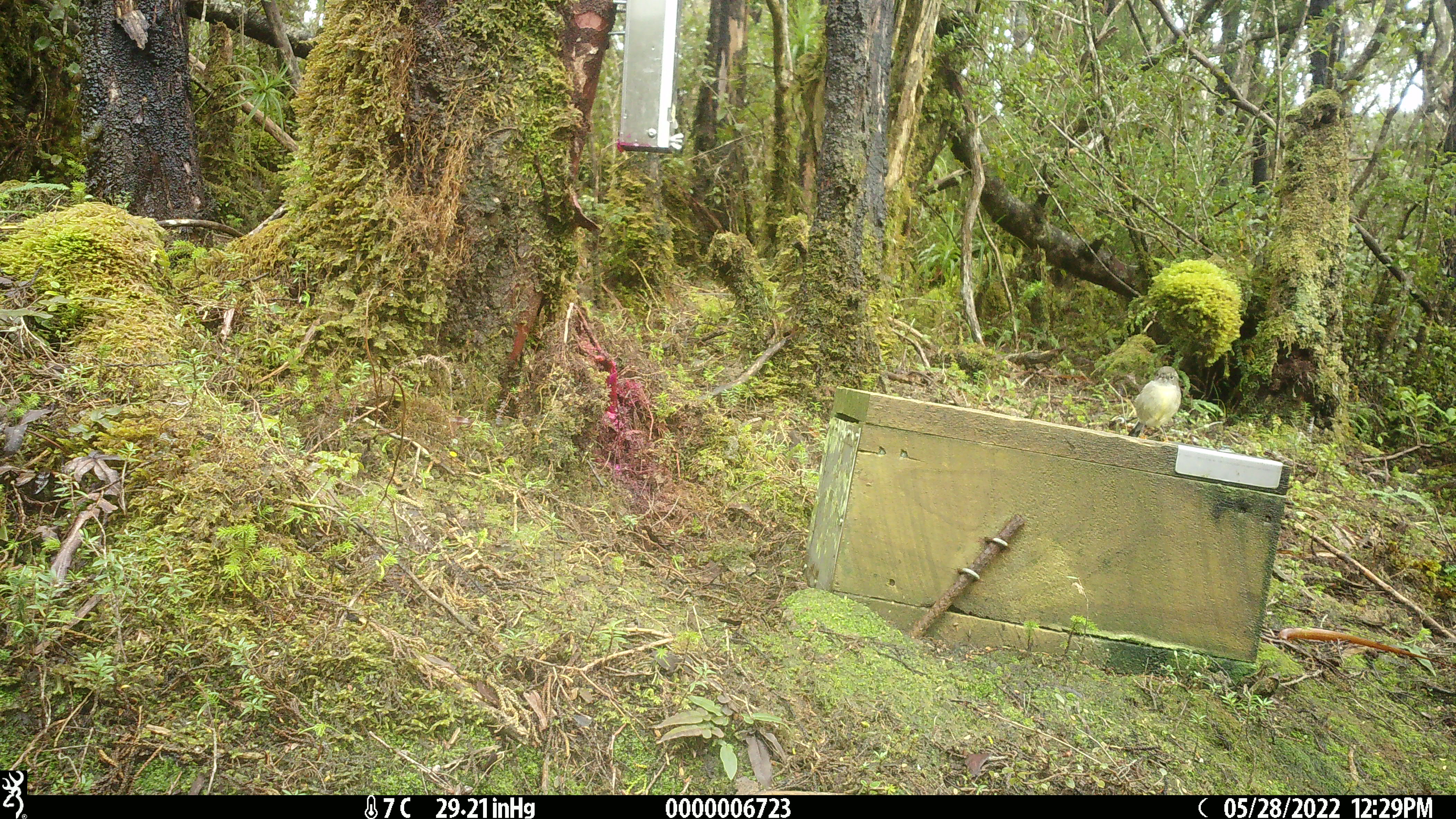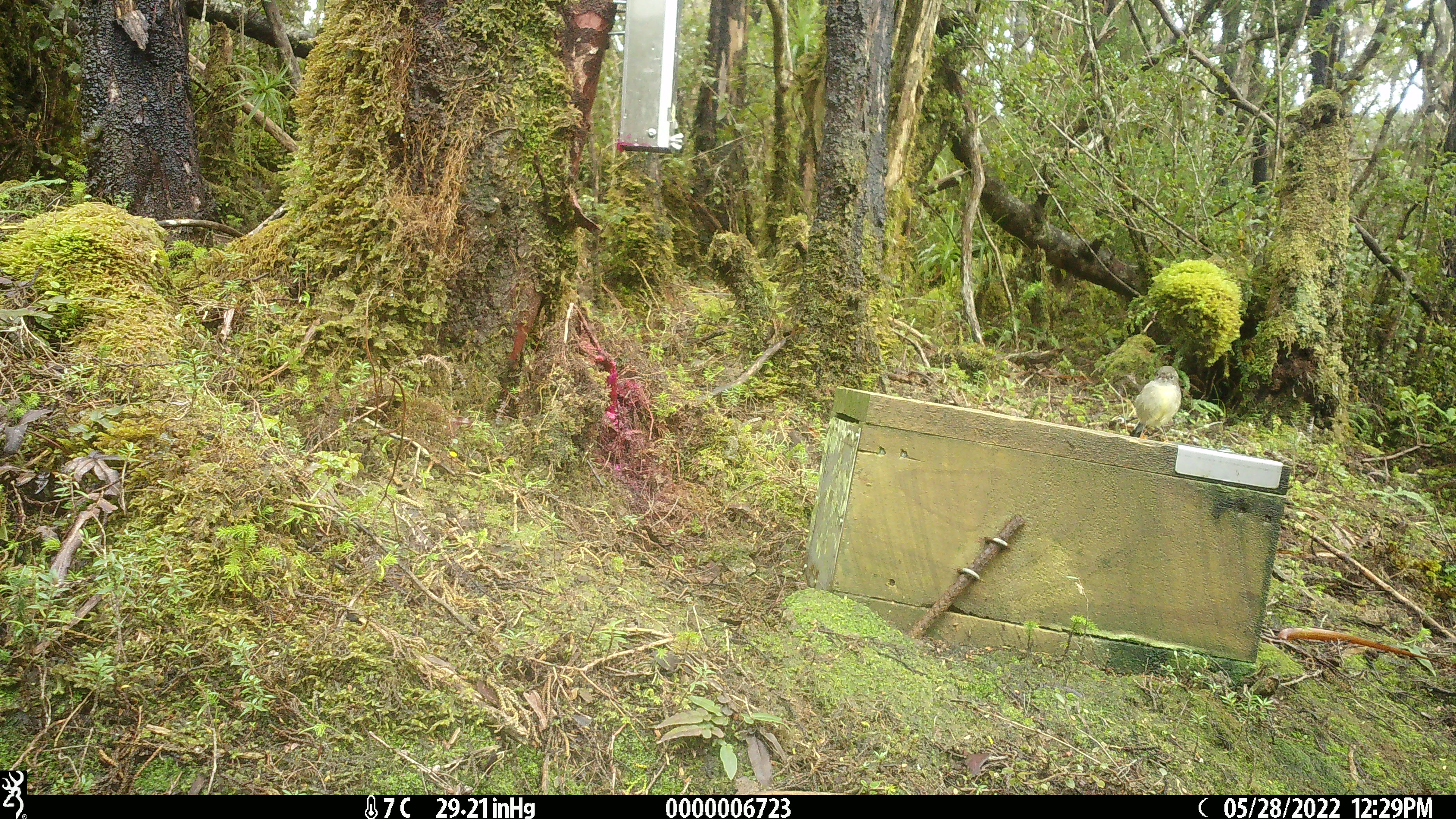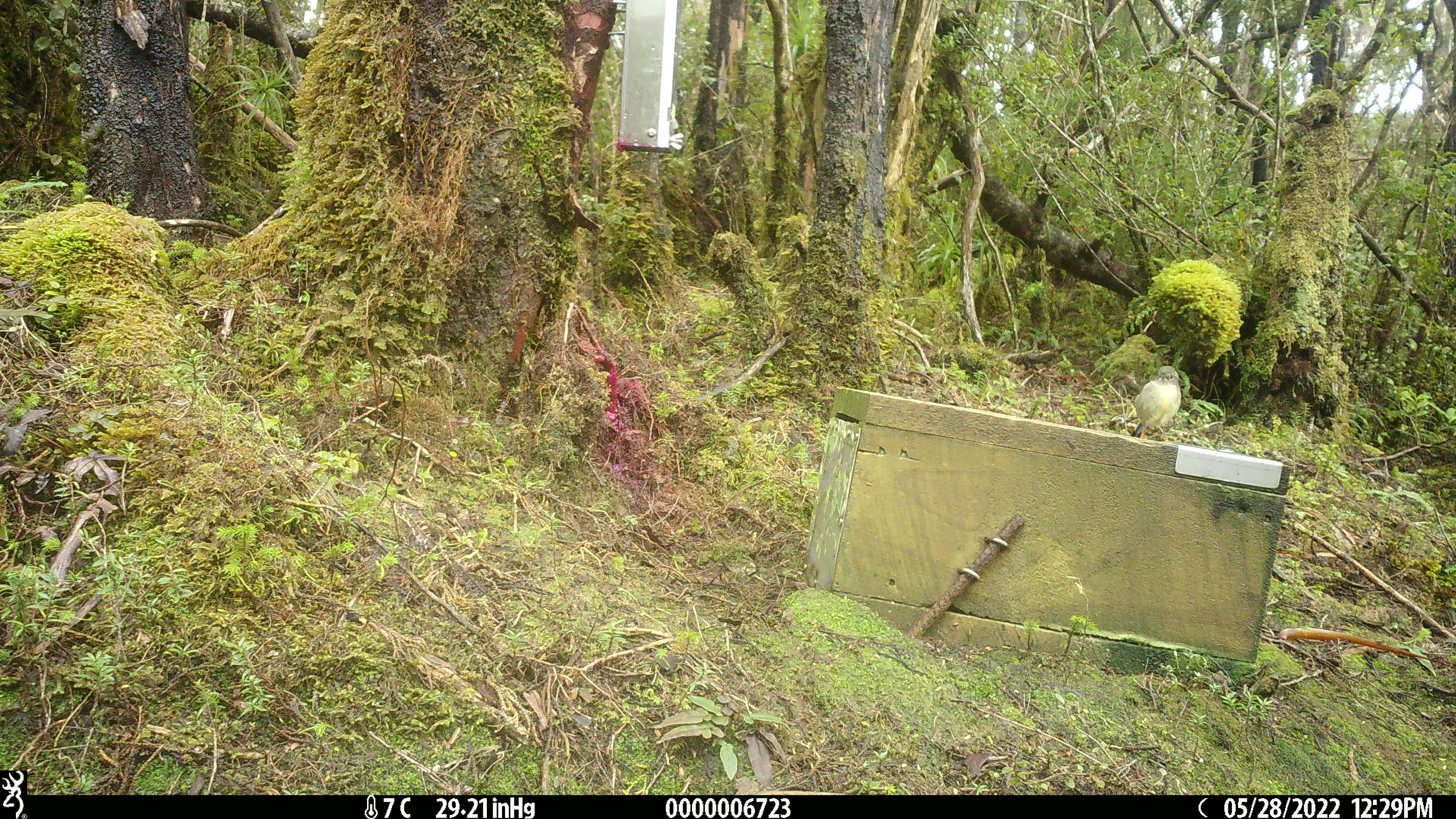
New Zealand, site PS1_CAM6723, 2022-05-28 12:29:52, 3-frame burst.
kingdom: Animalia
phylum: Chordata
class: Aves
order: Passeriformes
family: Petroicidae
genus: Petroica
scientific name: Petroica macrocephala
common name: tomtit